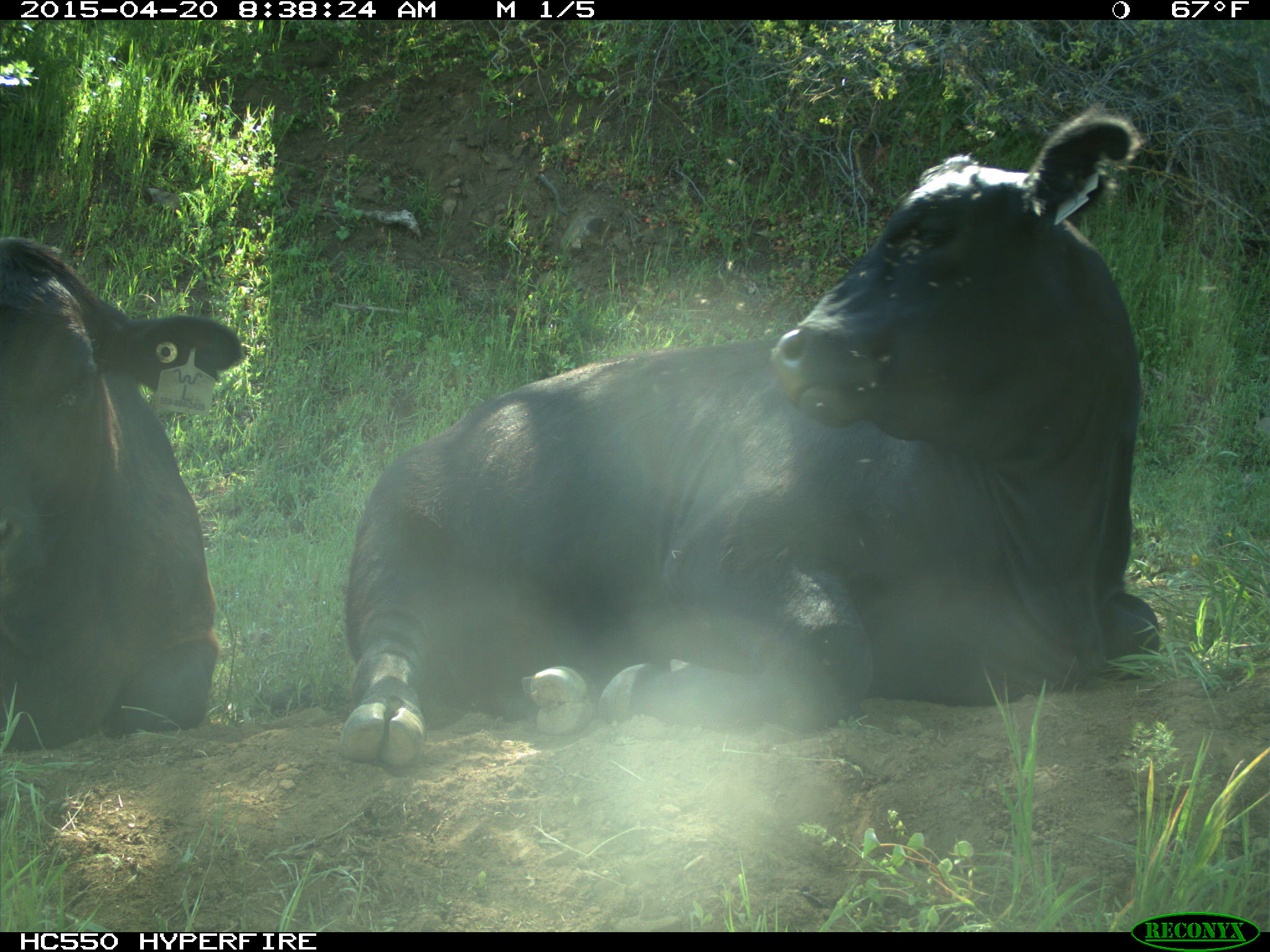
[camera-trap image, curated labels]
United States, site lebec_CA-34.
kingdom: Animalia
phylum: Chordata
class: Mammalia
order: Artiodactyla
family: Bovidae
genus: Bos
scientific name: Bos taurus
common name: domestic cow